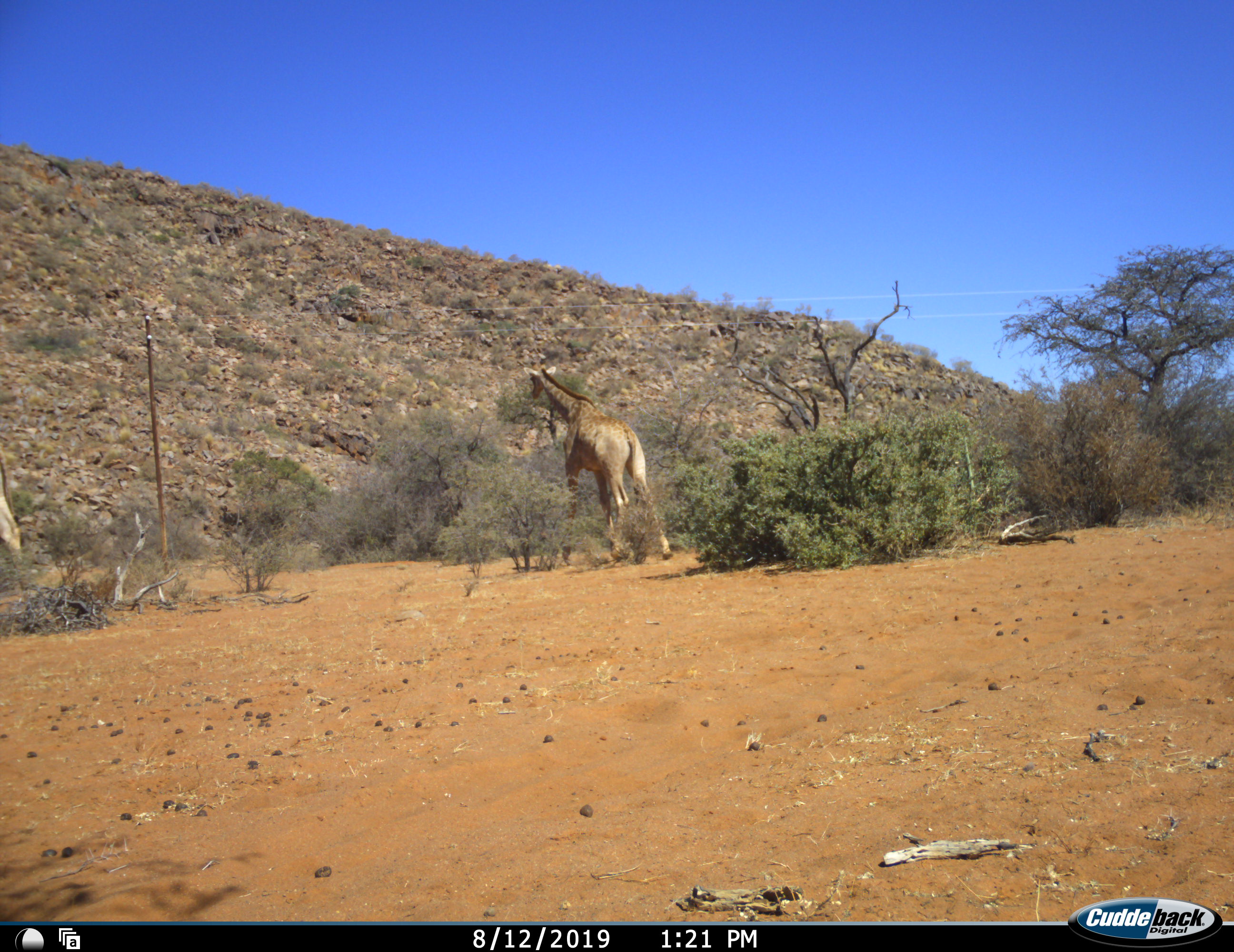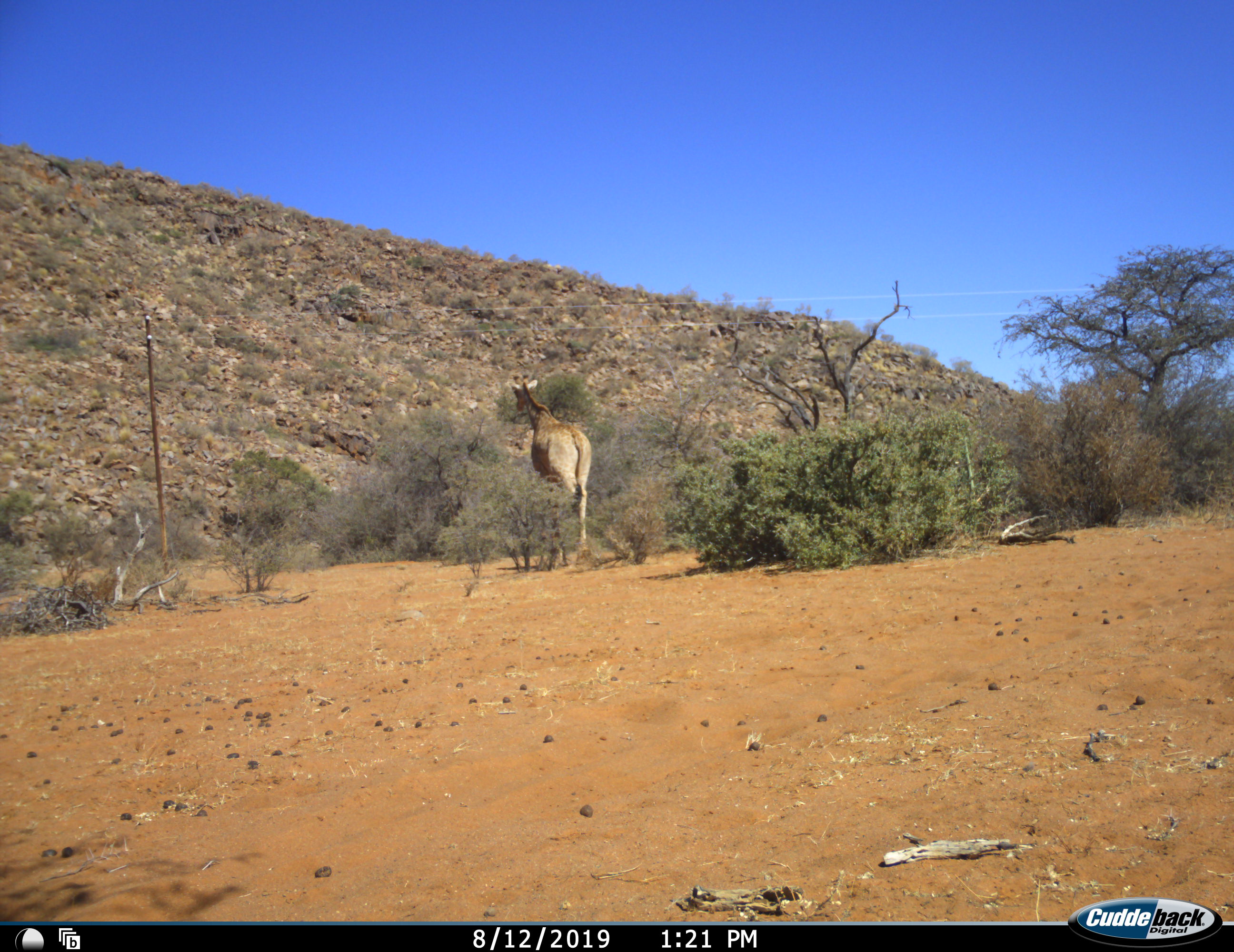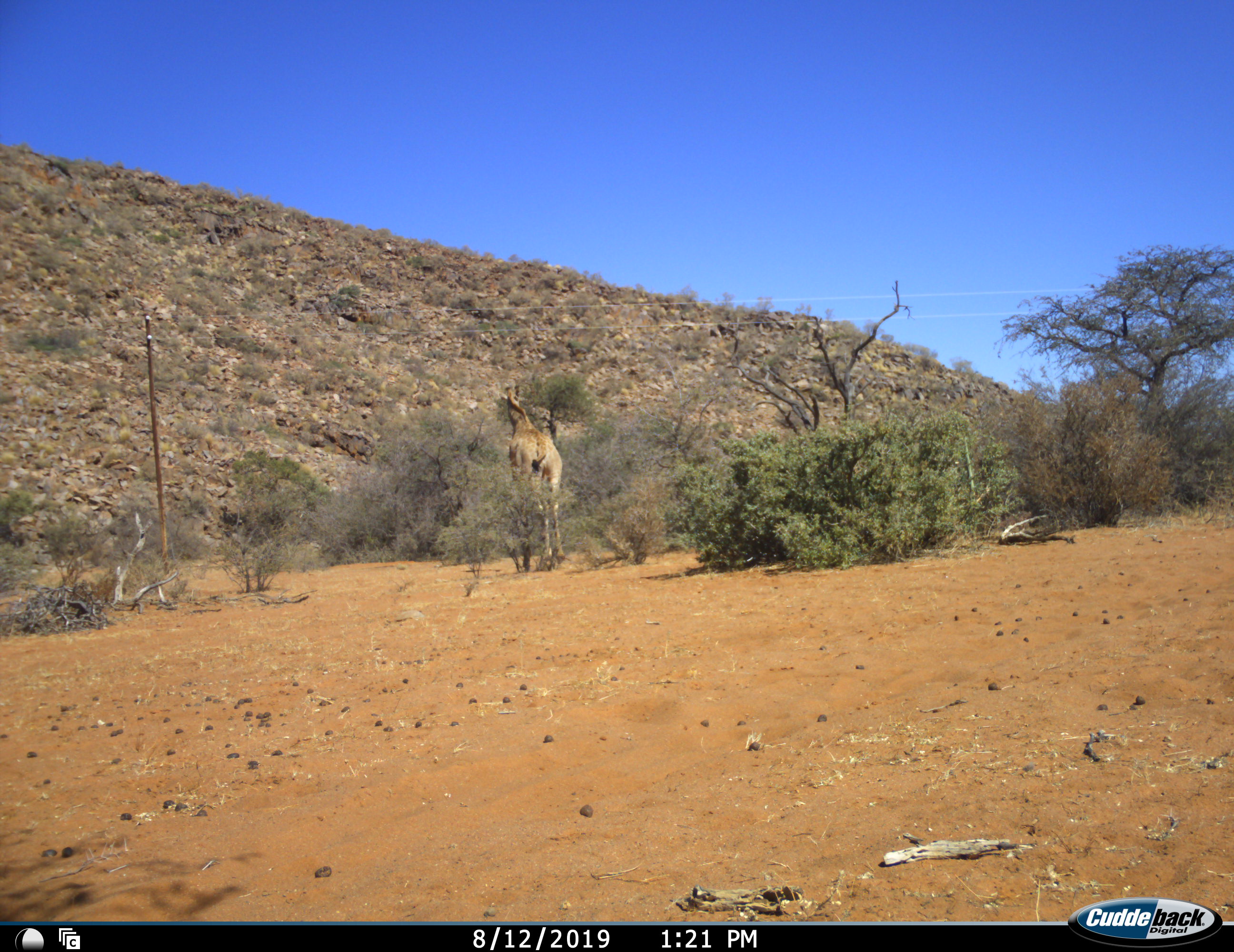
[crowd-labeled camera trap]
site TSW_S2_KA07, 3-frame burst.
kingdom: Animalia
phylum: Chordata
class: Mammalia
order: Artiodactyla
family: Giraffidae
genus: Giraffa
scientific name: Giraffa camelopardalis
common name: giraffe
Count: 2.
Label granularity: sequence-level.